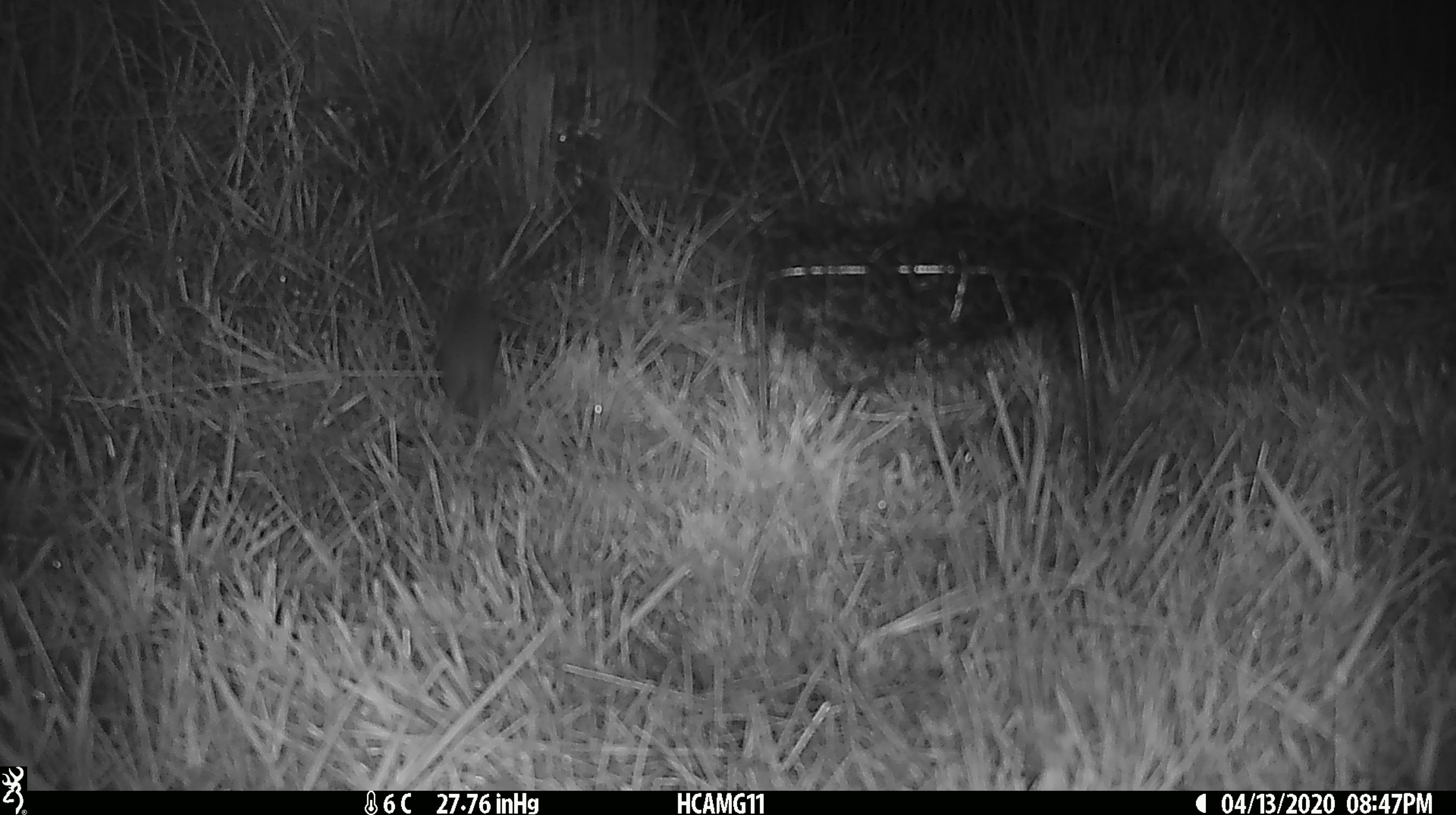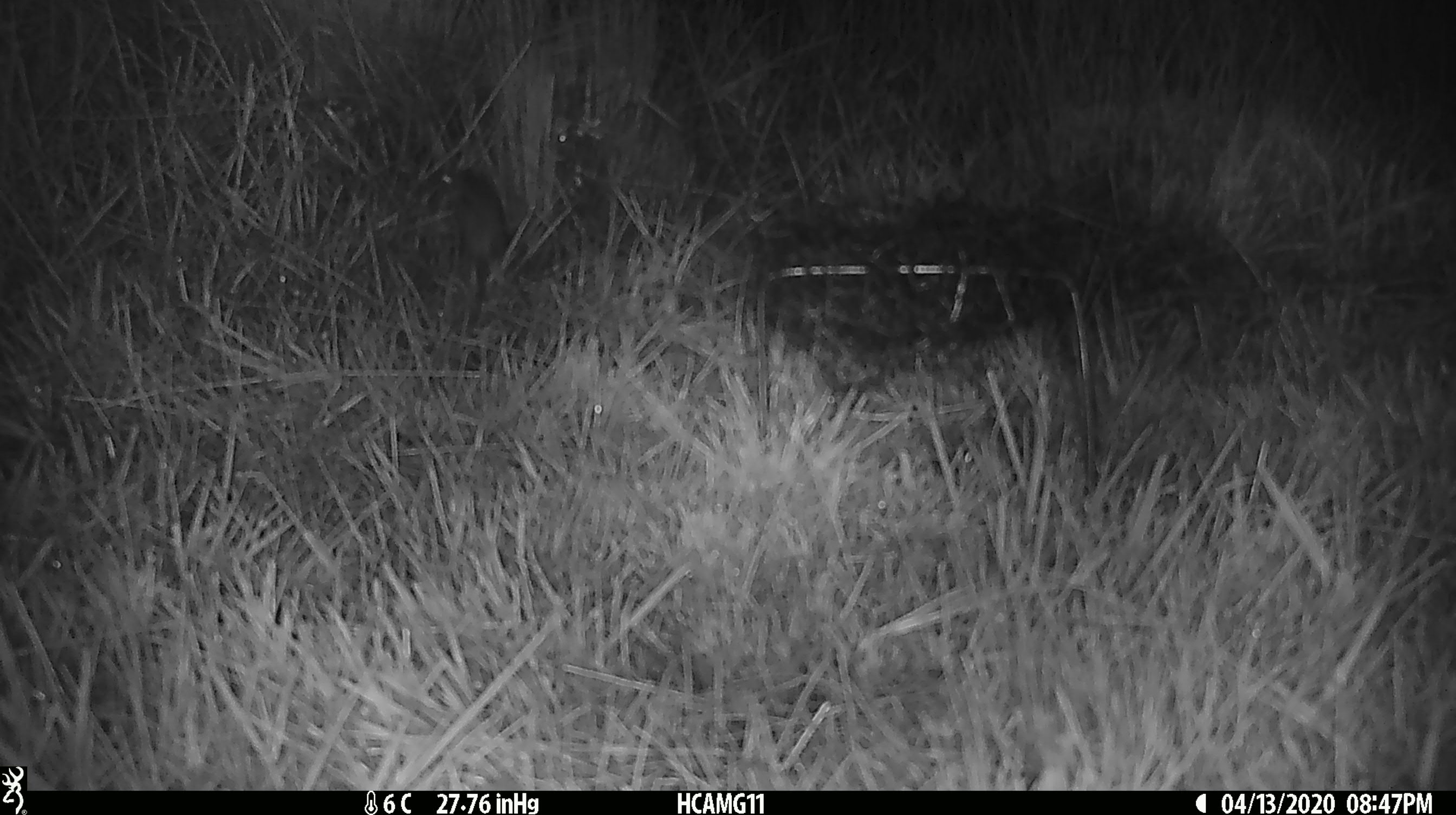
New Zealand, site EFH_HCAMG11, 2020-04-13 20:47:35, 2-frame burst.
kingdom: Animalia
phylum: Chordata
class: Mammalia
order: Rodentia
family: Muridae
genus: Mus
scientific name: Mus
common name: mouse